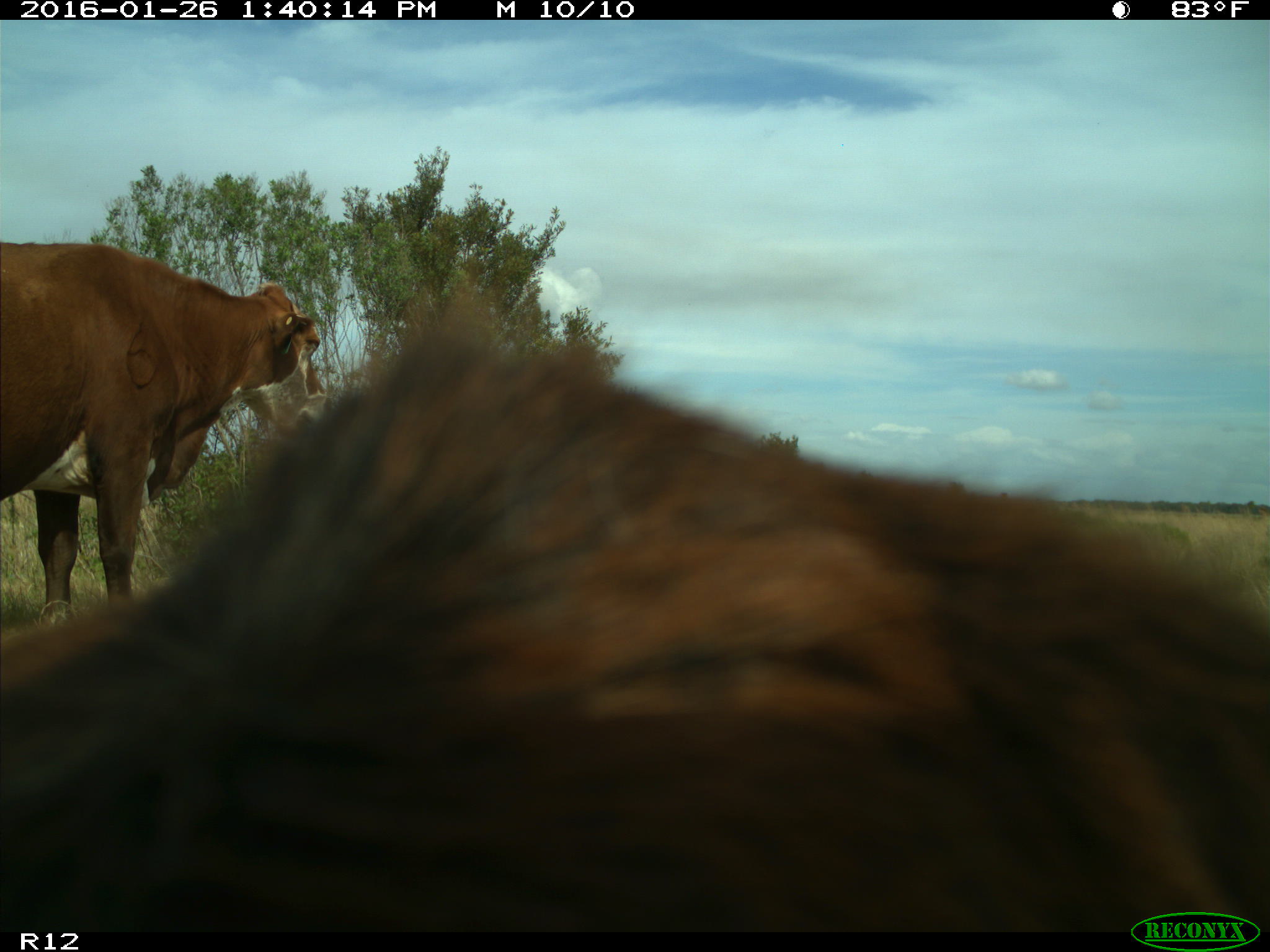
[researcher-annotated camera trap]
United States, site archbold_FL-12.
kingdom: Animalia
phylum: Chordata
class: Mammalia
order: Artiodactyla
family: Bovidae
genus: Bos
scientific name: Bos taurus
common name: domestic cow